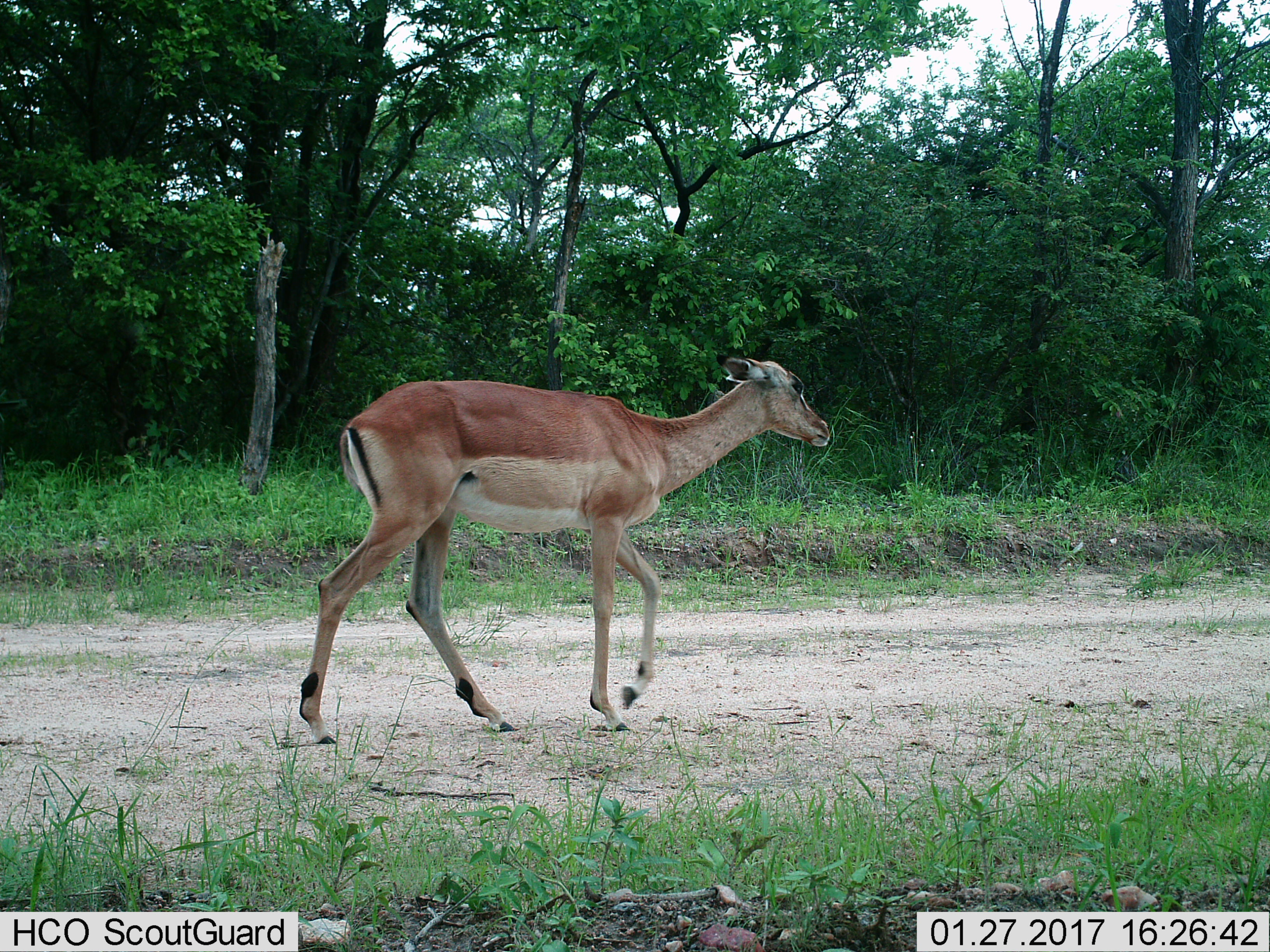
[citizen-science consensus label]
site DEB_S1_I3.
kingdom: Animalia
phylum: Chordata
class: Mammalia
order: Artiodactyla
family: Bovidae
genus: Aepyceros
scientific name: Aepyceros melampus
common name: impala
Impala (Aepyceros melampus), count 1. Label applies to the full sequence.